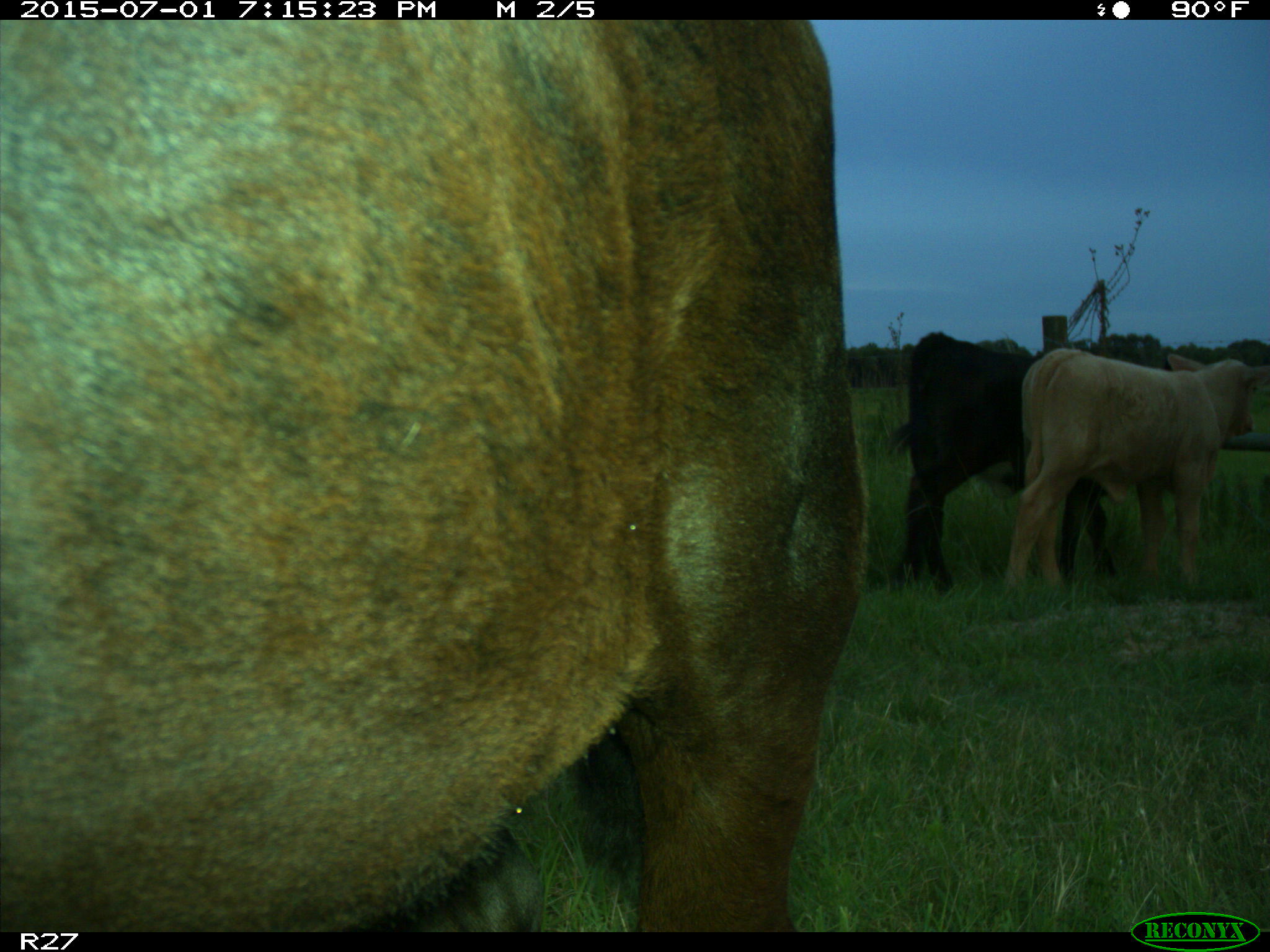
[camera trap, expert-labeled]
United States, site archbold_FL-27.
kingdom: Animalia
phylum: Chordata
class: Mammalia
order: Artiodactyla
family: Bovidae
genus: Bos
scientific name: Bos taurus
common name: domestic cow